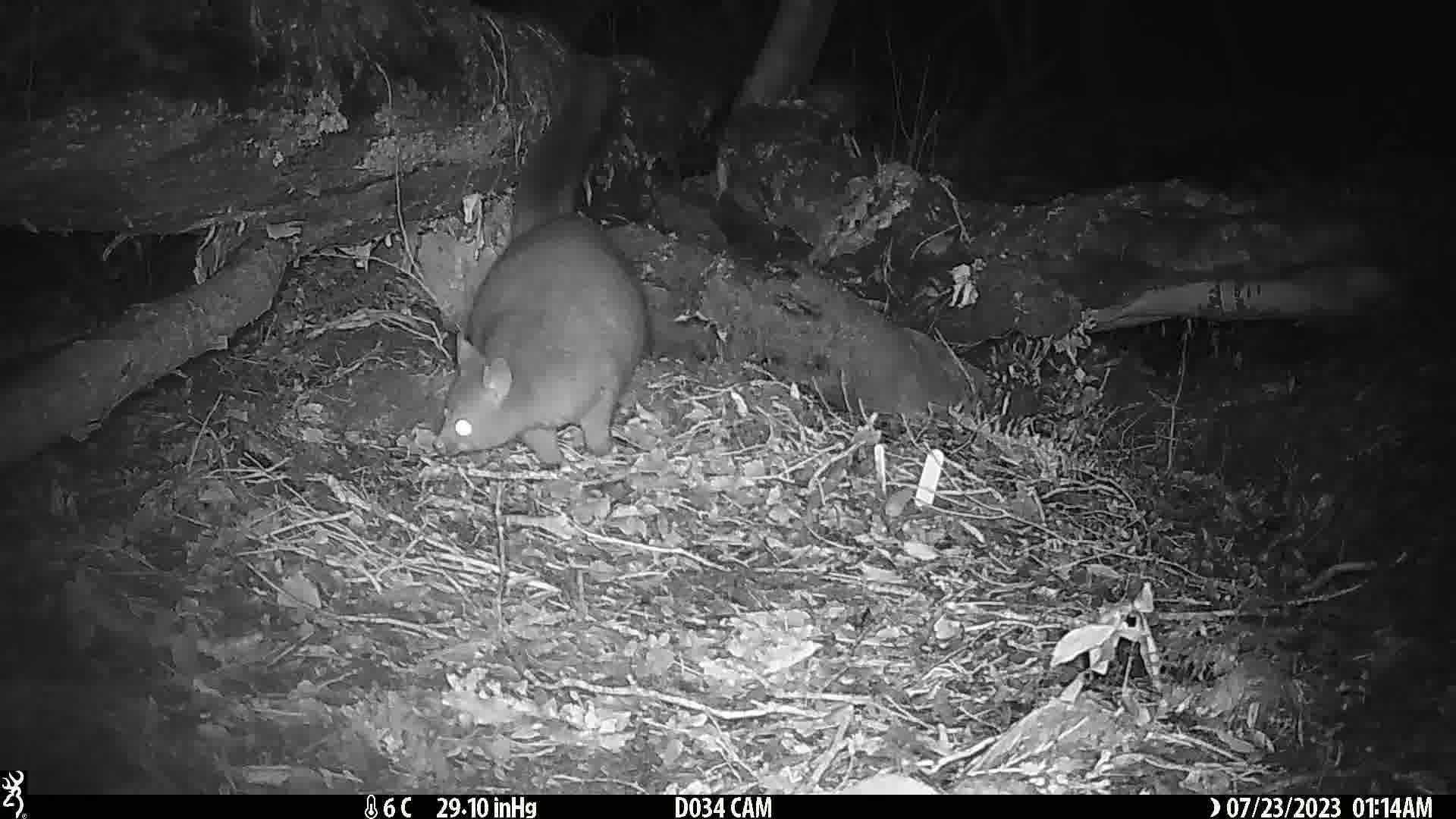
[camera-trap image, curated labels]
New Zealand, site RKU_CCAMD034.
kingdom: Animalia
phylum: Chordata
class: Mammalia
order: Diprotodontia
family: Phalangeridae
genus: Trichosurus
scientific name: Trichosurus vulpecula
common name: common brushtail possum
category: possum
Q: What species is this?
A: Possum (common brushtail possum) (Trichosurus vulpecula).